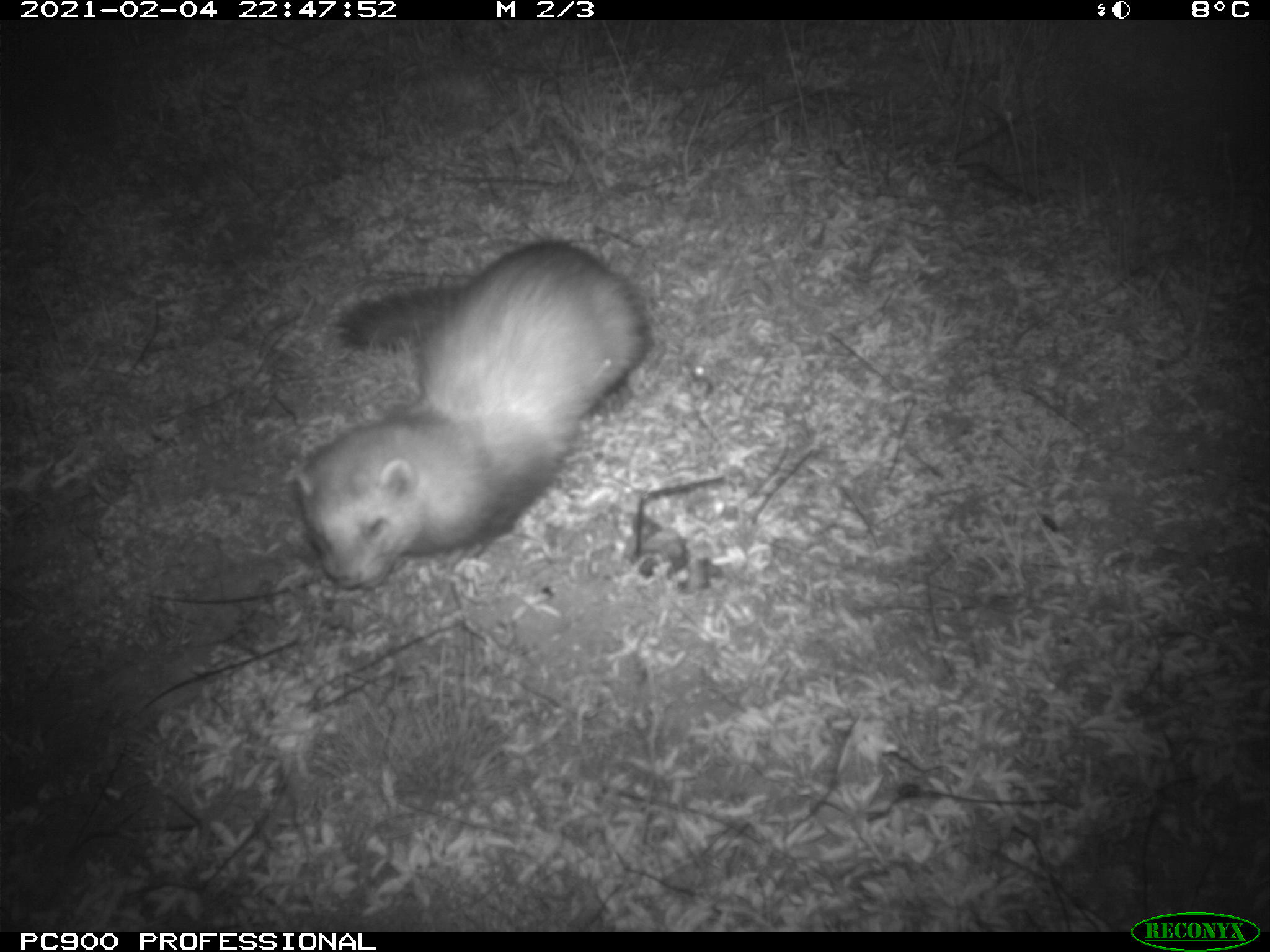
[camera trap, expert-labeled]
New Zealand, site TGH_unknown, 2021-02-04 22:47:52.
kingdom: Animalia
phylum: Chordata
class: Mammalia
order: Carnivora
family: Mustelidae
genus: Mustela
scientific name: Mustela furo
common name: ferret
Ferret (Mustela furo).